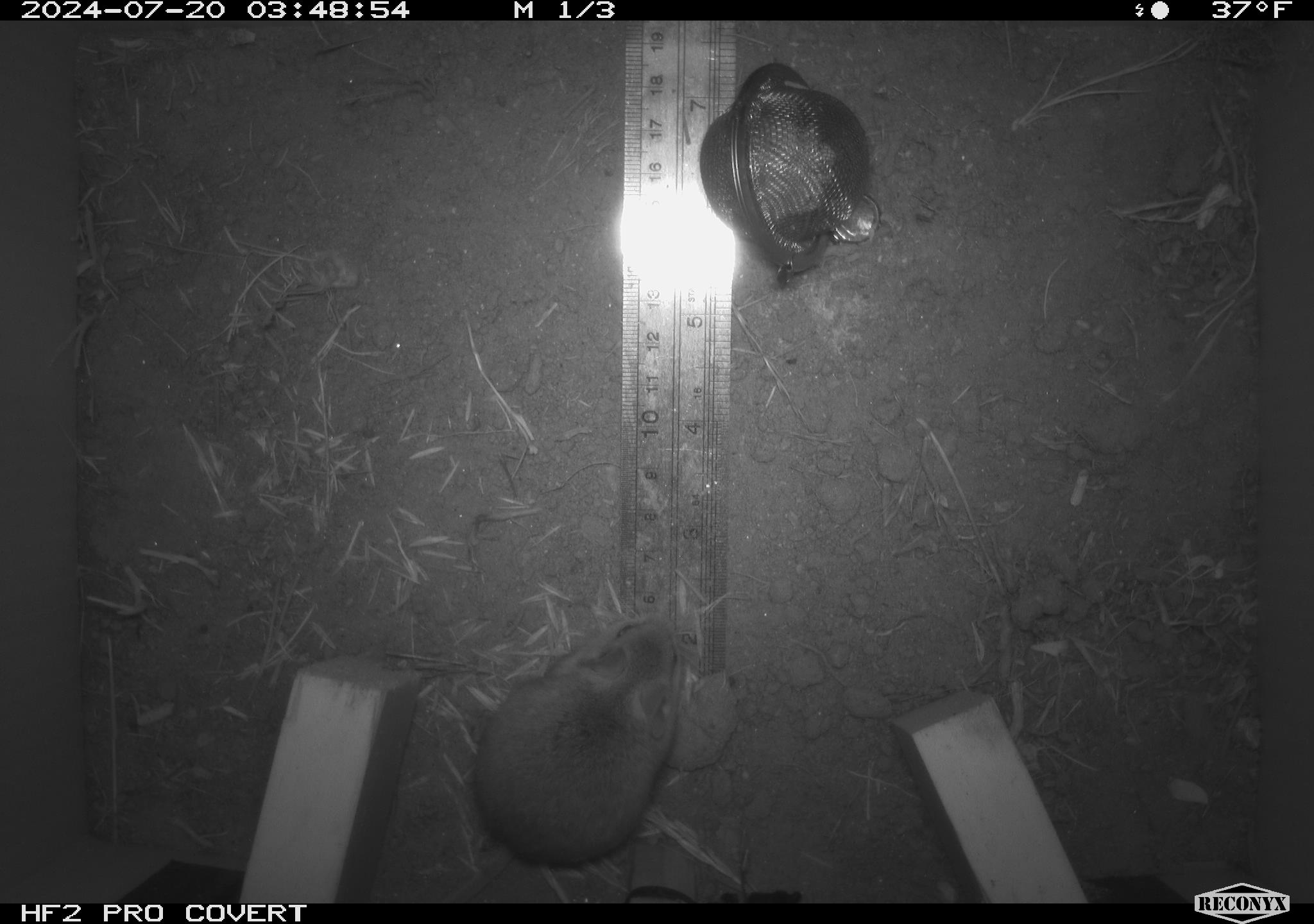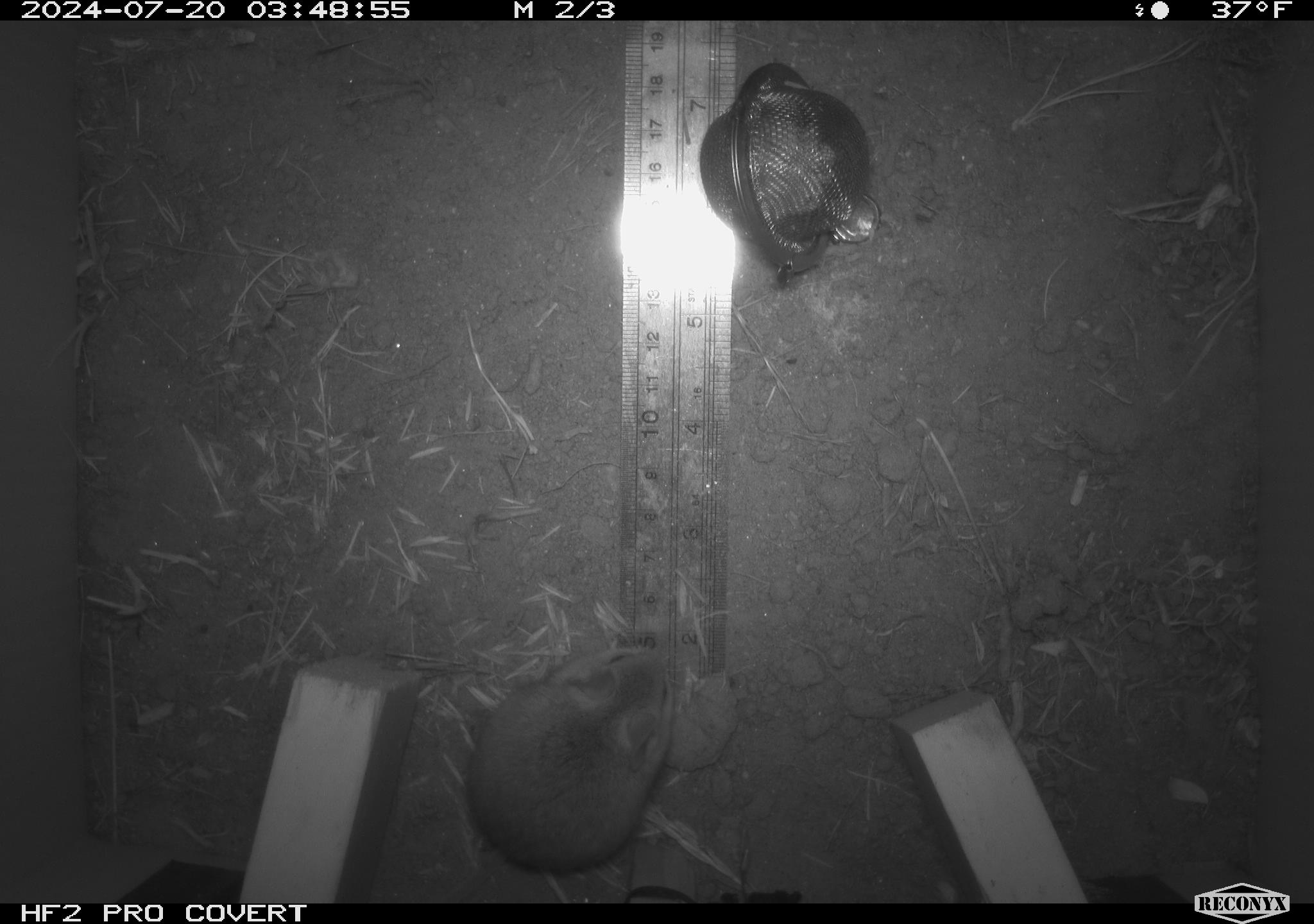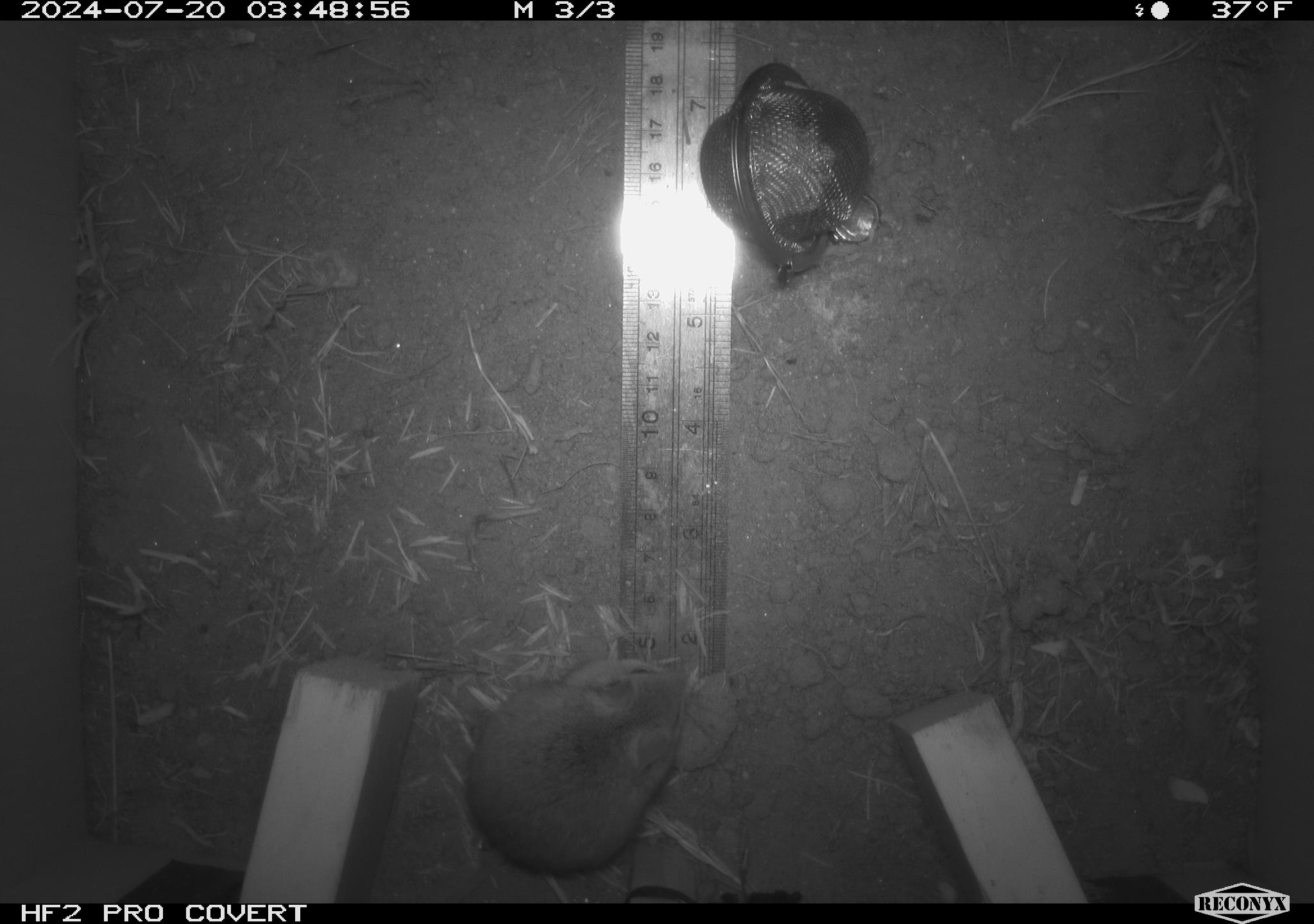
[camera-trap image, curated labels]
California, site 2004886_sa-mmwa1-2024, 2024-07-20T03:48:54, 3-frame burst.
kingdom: Animalia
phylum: Chordata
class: Mammalia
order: Rodentia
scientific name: Rodentia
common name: mouse species